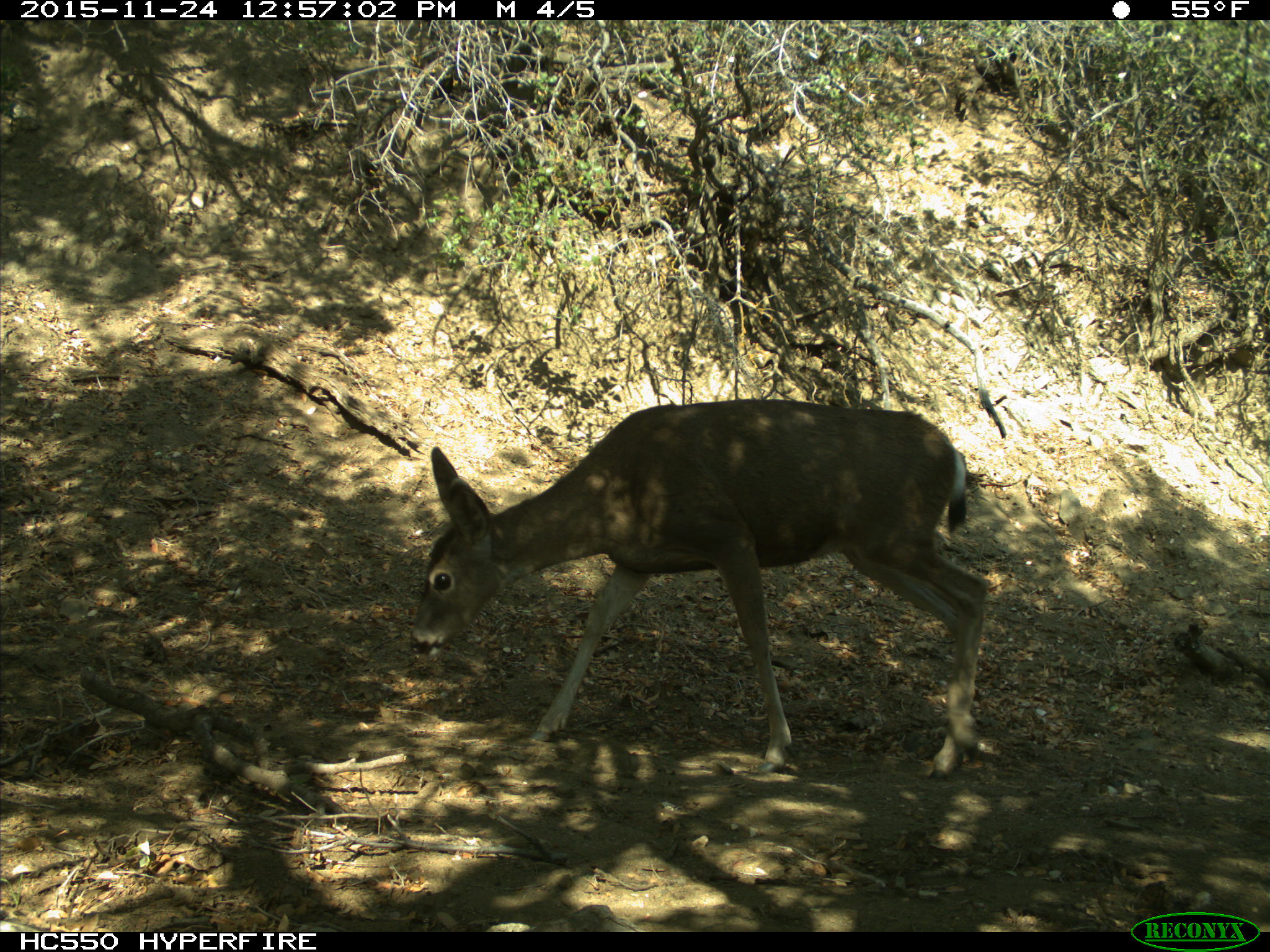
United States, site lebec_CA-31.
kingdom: Animalia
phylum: Chordata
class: Mammalia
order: Artiodactyla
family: Cervidae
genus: Odocoileus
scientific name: Odocoileus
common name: deer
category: unidentified deer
Unidentified deer (deer) (Odocoileus).